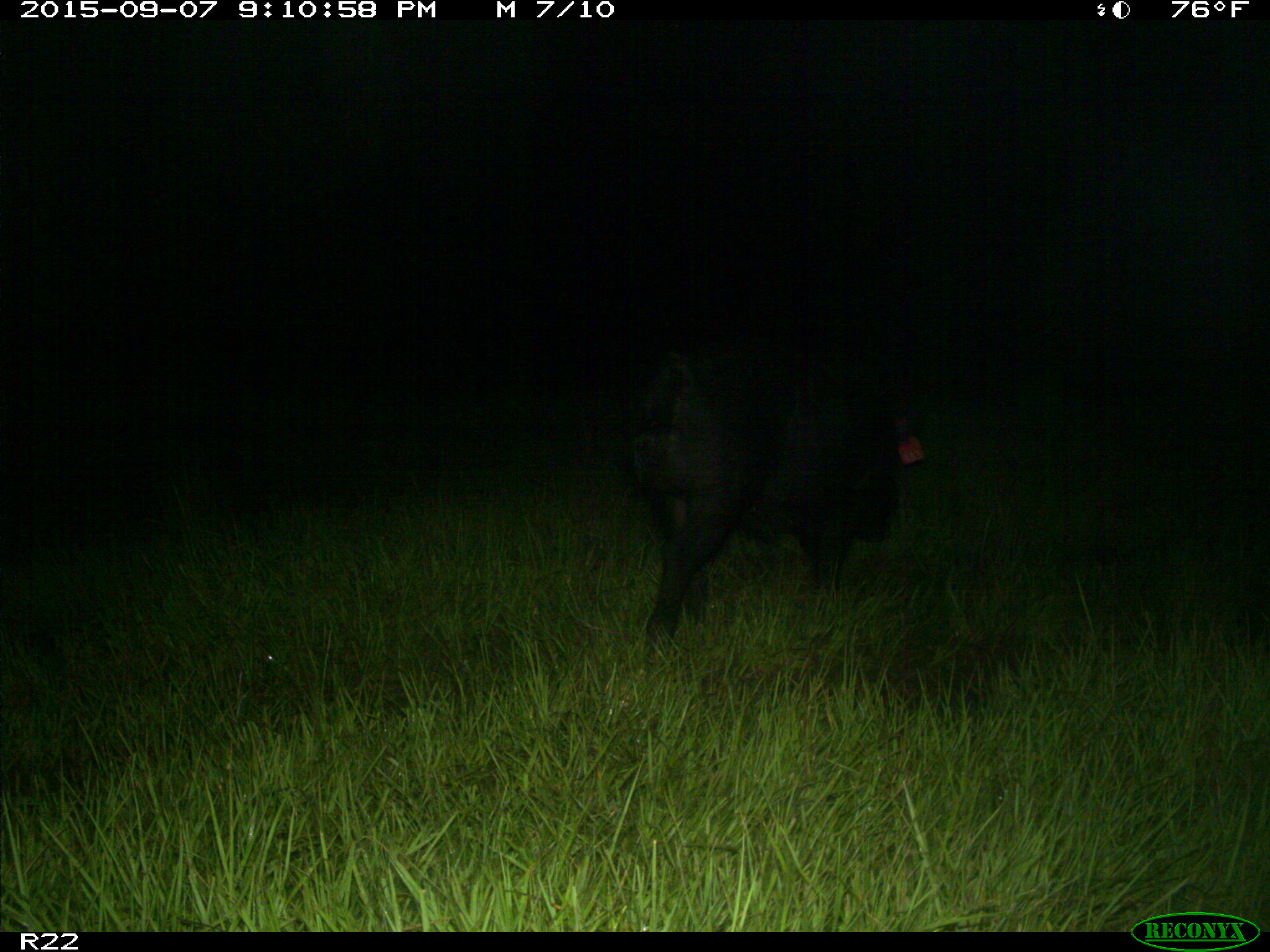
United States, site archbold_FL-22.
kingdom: Animalia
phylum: Chordata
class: Mammalia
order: Artiodactyla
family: Suidae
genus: Sus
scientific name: Sus scrofa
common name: wild boar